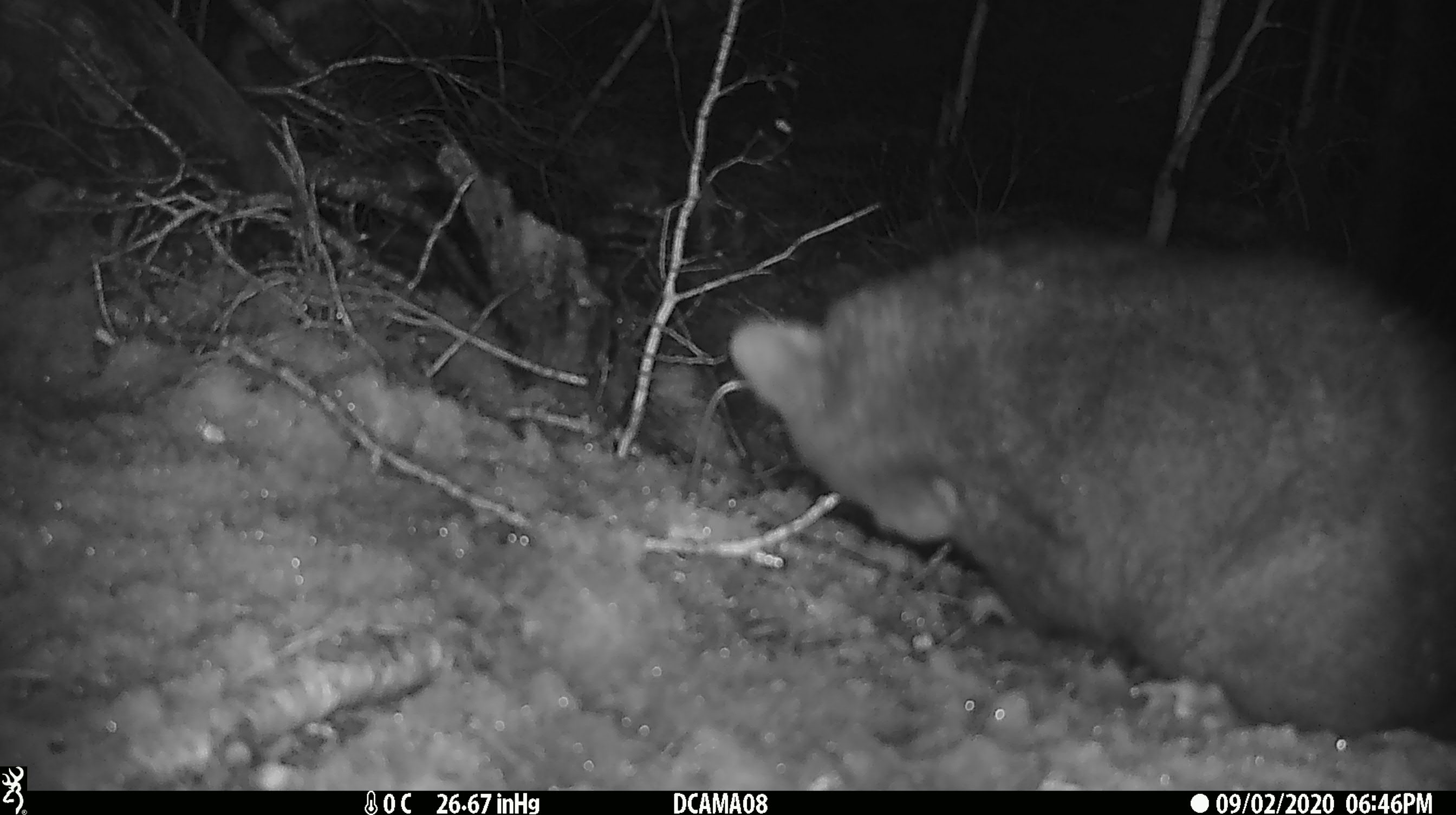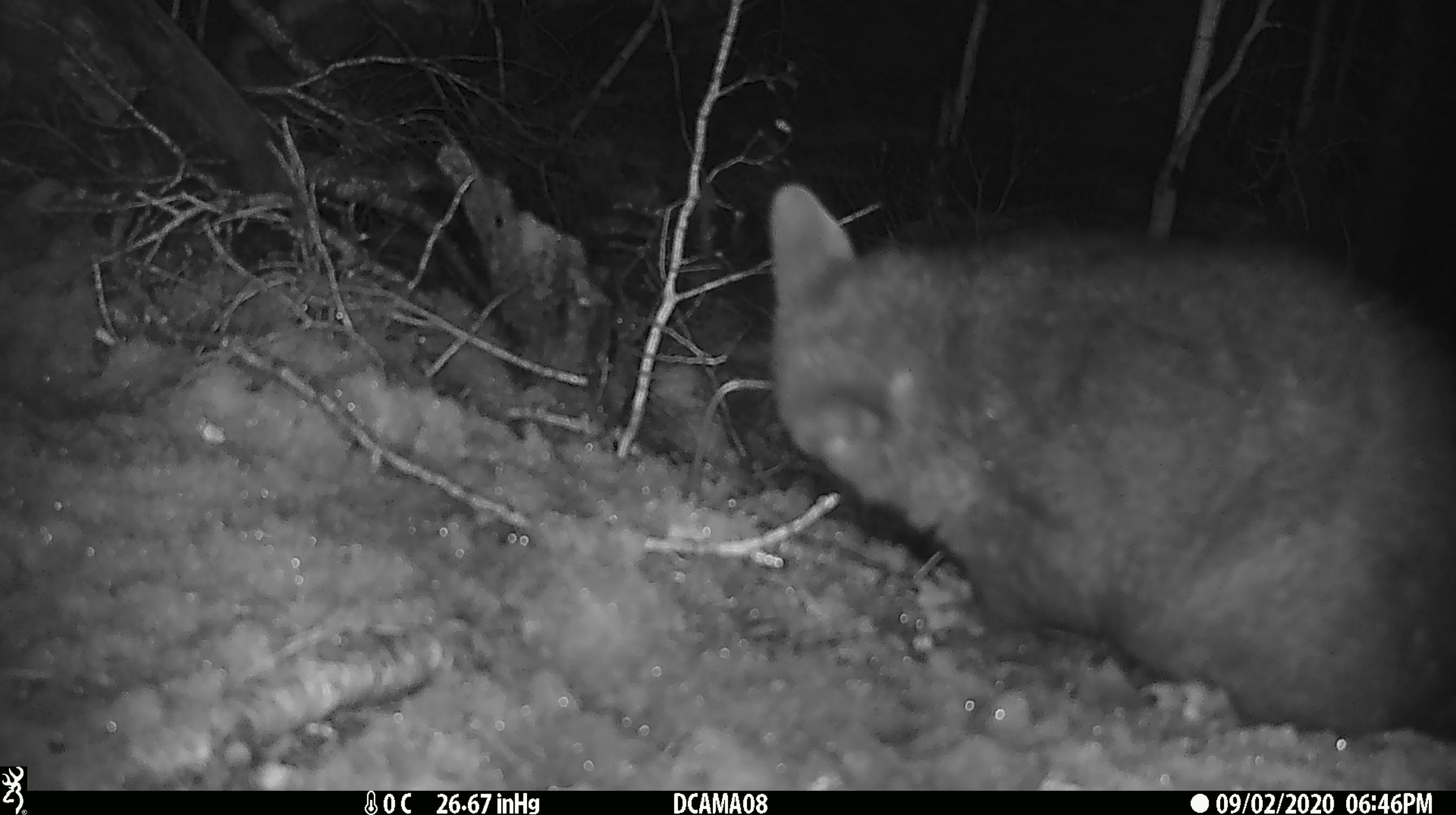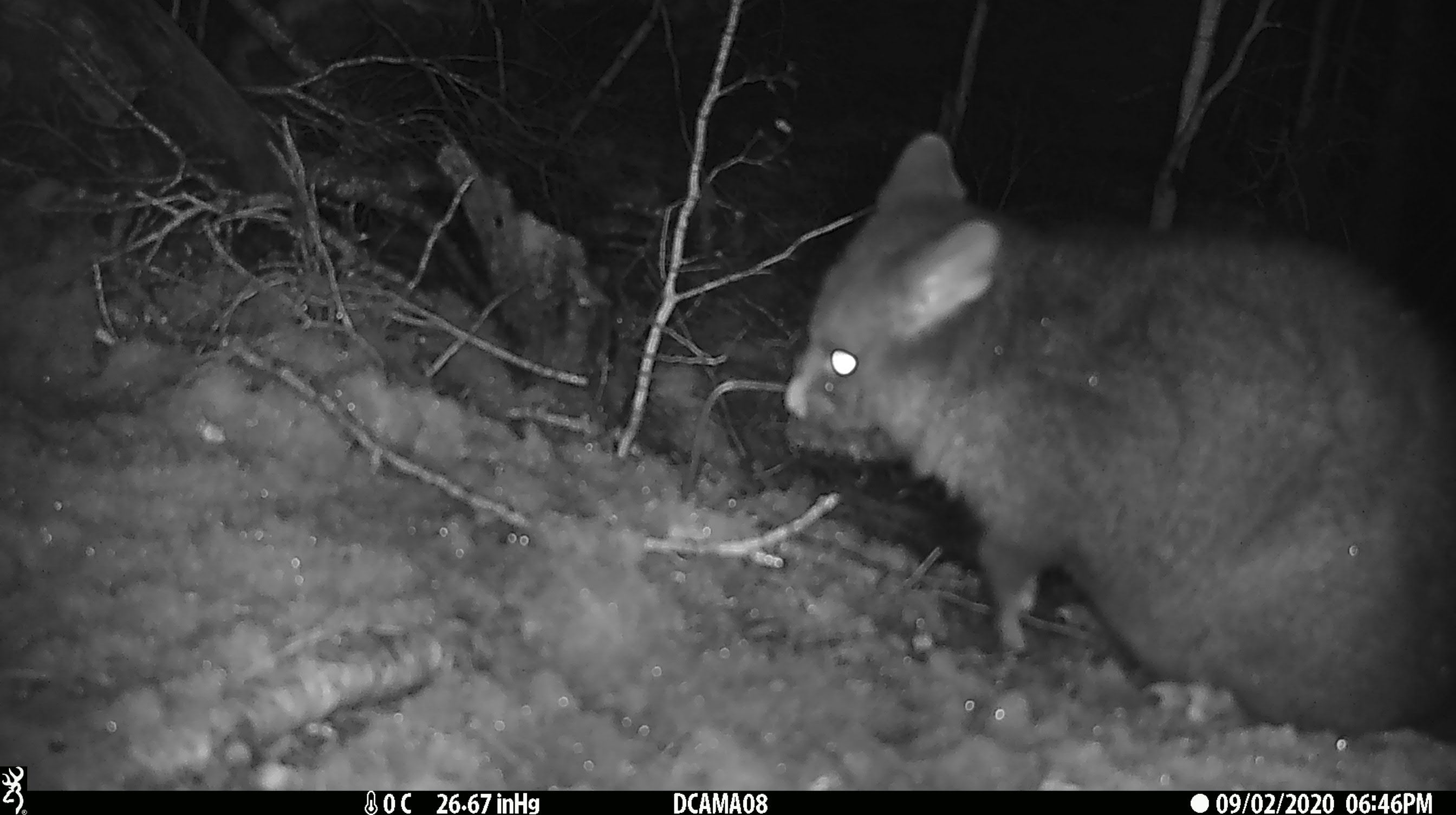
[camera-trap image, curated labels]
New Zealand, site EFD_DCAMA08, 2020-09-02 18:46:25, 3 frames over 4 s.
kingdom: Animalia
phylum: Chordata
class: Mammalia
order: Diprotodontia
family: Phalangeridae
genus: Trichosurus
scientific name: Trichosurus vulpecula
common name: common brushtail possum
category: possum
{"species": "possum (common brushtail possum) (Trichosurus vulpecula)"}